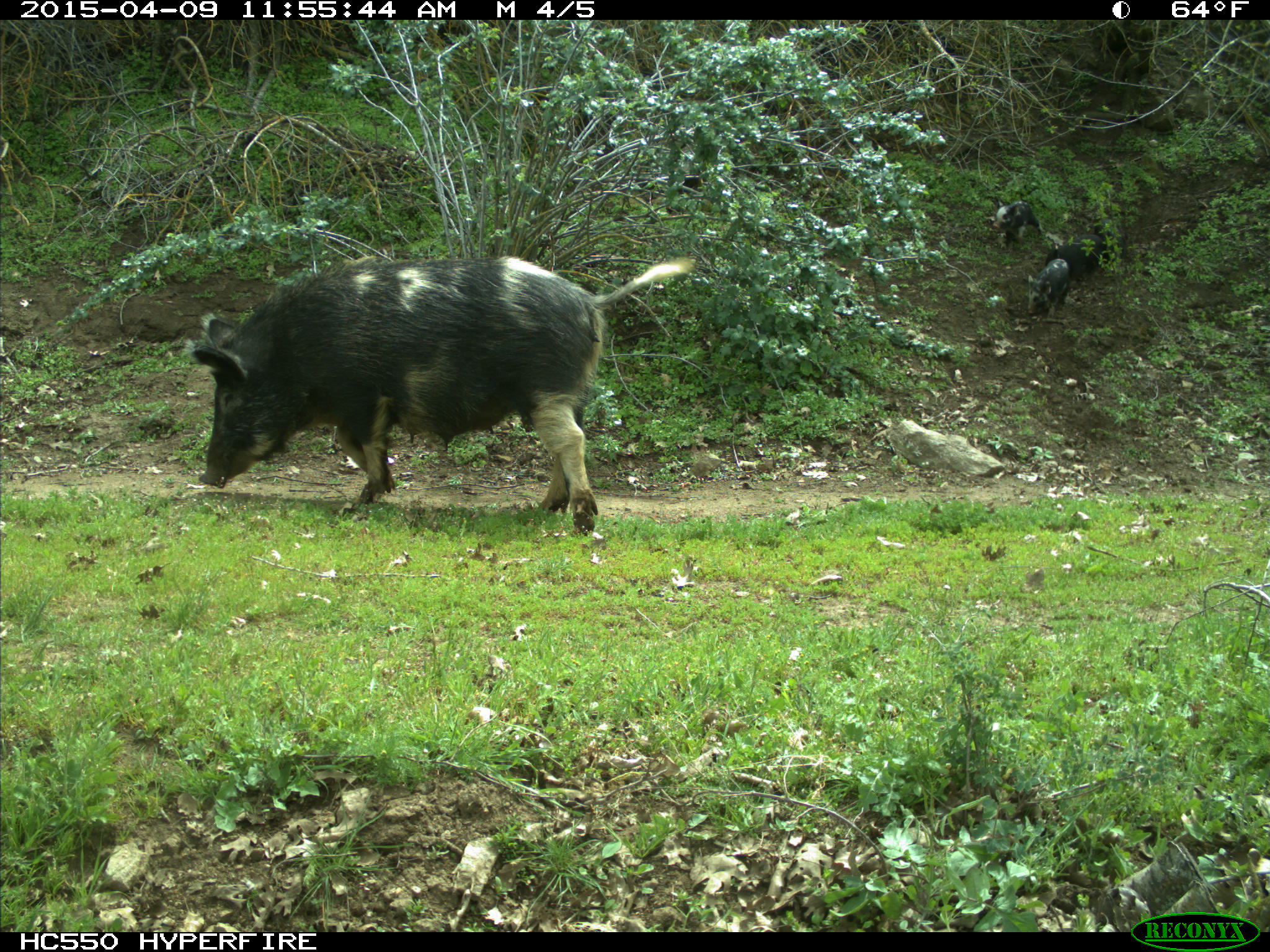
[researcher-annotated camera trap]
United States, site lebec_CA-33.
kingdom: Animalia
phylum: Chordata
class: Mammalia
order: Artiodactyla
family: Suidae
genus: Sus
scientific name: Sus scrofa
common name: wild boar